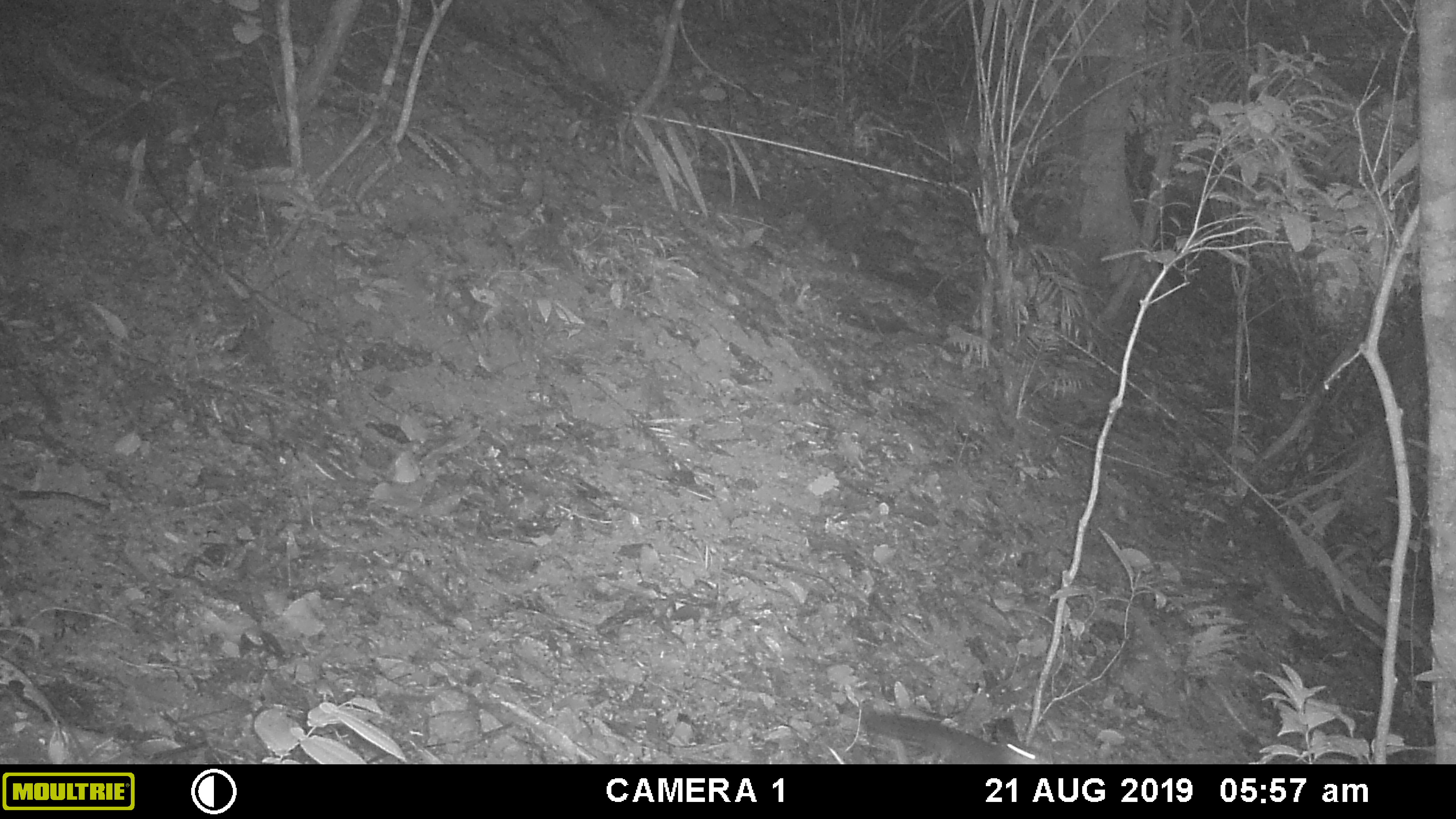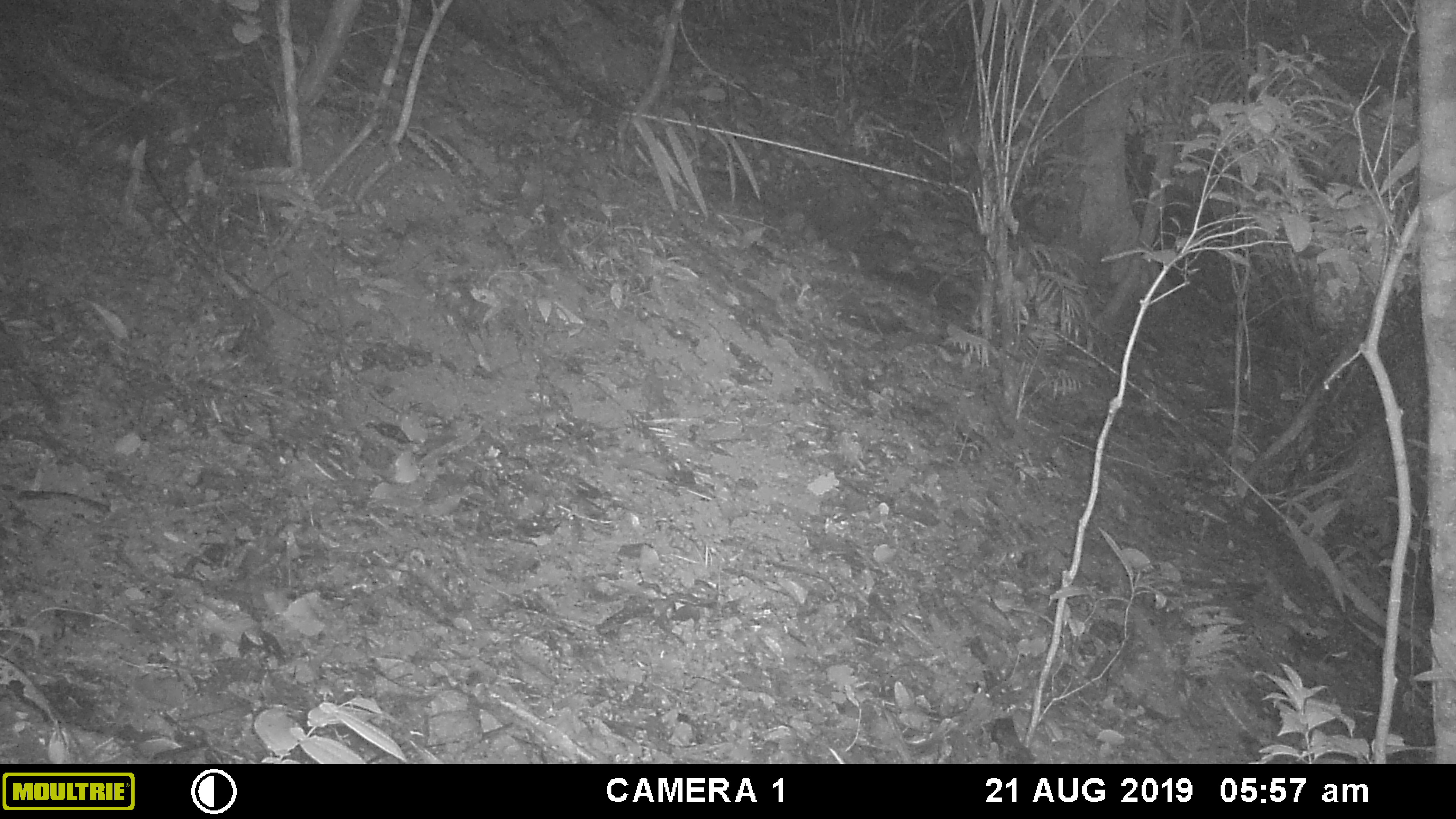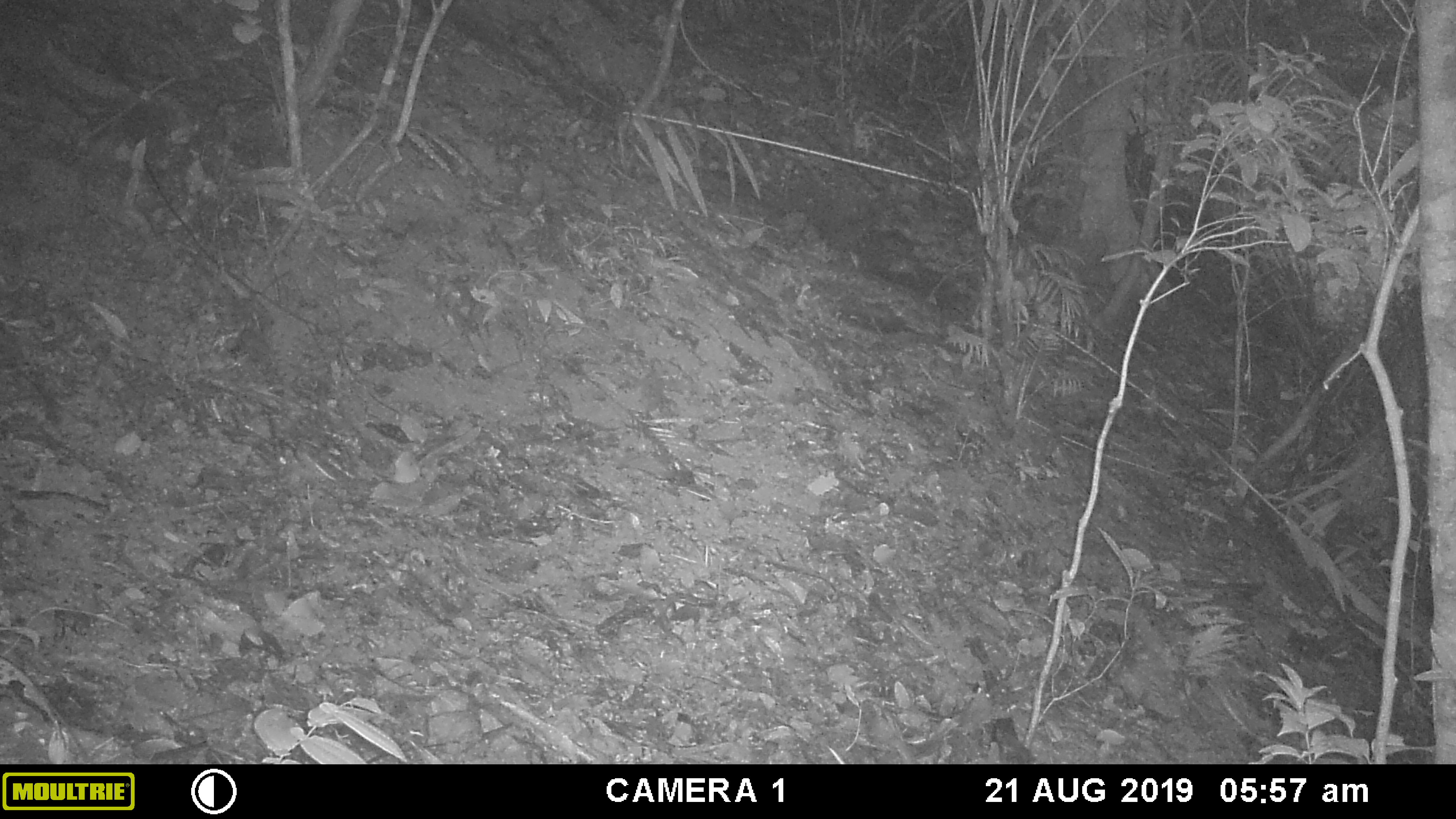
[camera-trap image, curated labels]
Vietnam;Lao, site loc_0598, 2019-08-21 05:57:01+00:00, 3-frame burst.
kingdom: Animalia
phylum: Chordata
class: Mammalia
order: Rodentia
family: Sciuridae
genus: Sciurus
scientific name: Sciurus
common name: squirrel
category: unidentified squirrel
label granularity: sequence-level